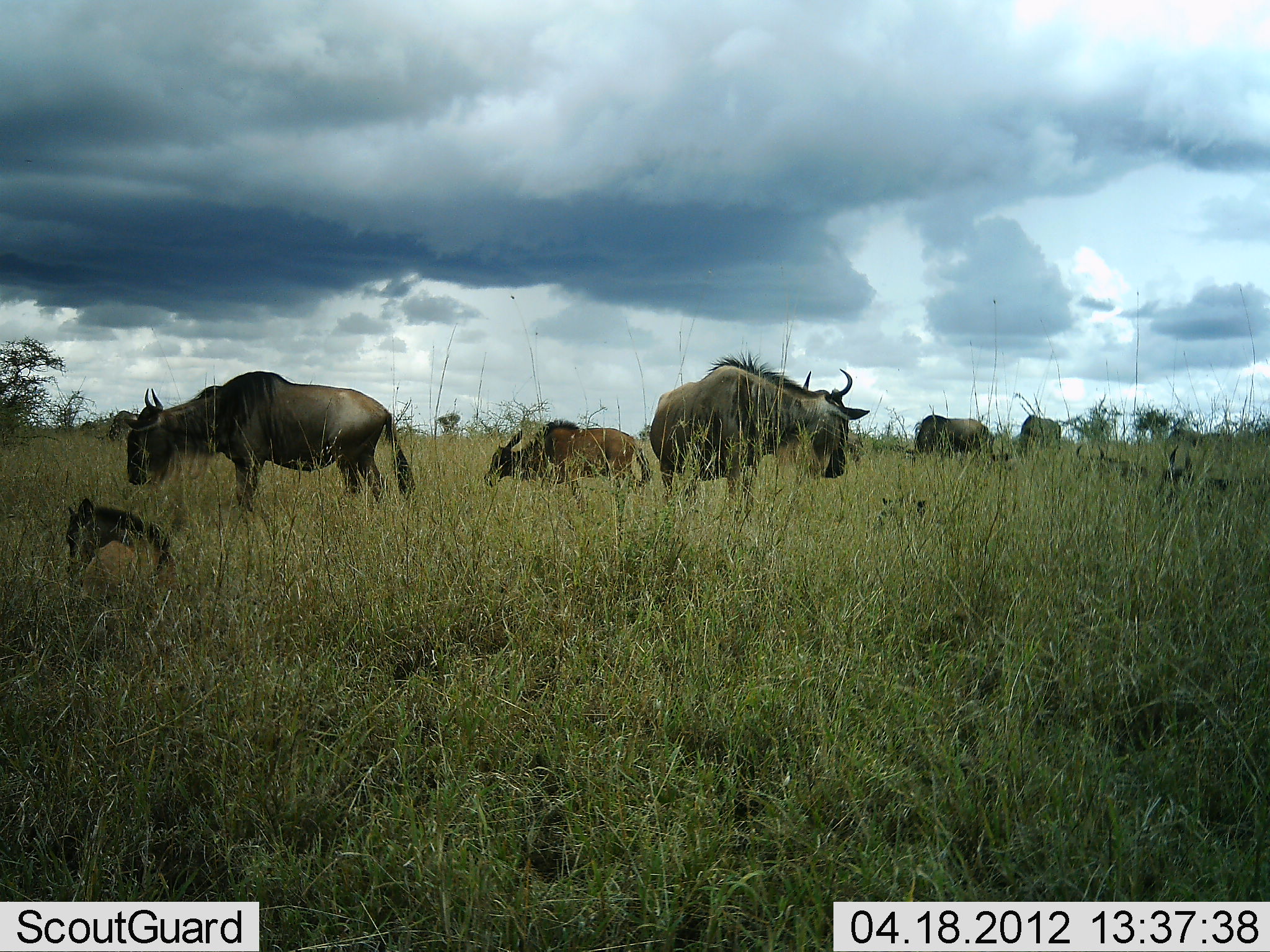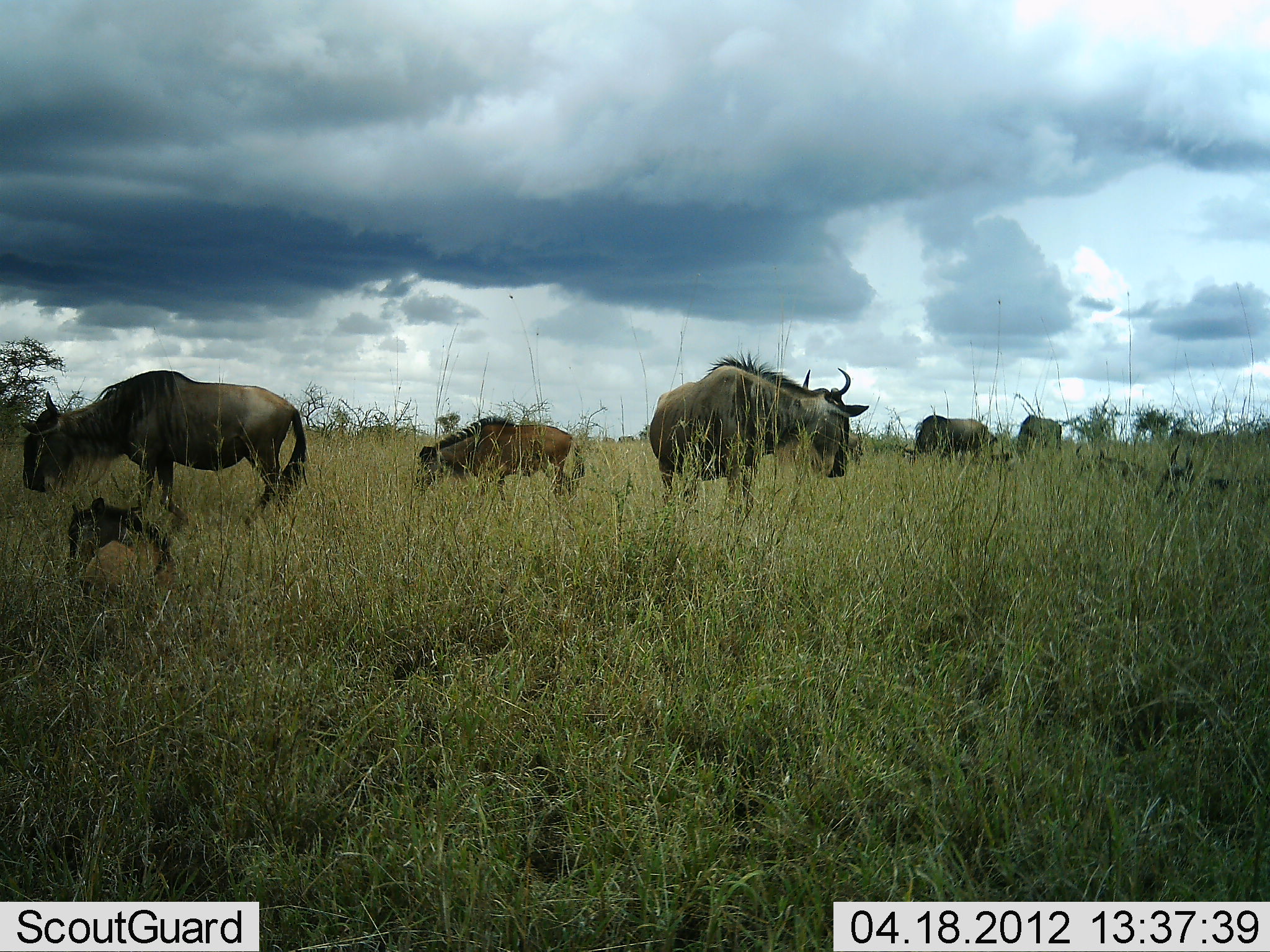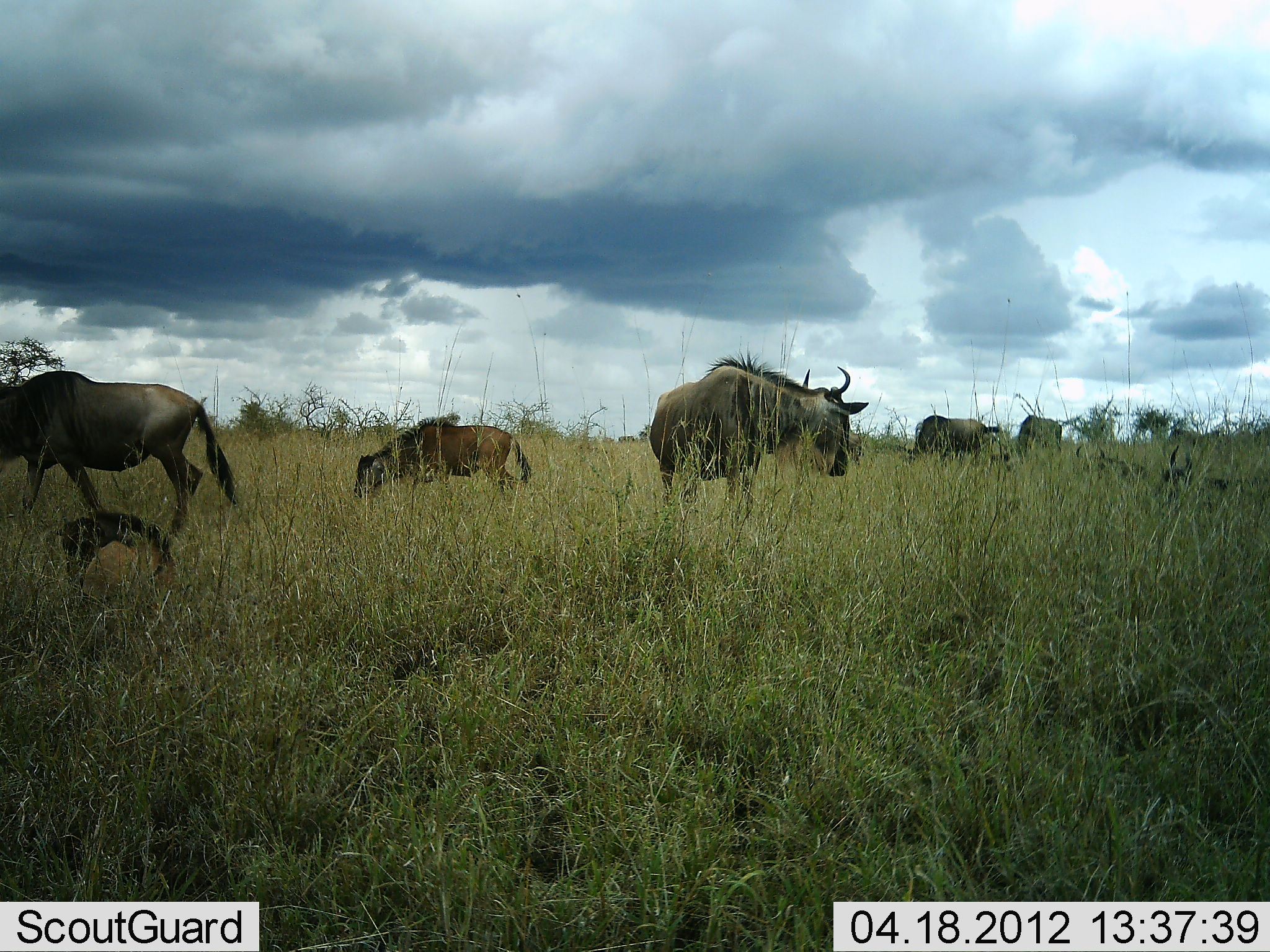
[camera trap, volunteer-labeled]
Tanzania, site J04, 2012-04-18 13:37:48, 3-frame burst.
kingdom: Animalia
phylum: Chordata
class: Mammalia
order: Artiodactyla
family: Bovidae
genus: Connochaetes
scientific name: Connochaetes taurinus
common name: blue wildebeest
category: wildebeest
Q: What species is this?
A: Wildebeest (blue wildebeest) (Connochaetes taurinus).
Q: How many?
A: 6.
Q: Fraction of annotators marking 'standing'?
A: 69%.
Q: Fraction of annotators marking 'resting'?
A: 55%.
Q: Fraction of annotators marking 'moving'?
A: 69%.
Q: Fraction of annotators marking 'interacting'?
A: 0%.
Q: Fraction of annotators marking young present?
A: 62%.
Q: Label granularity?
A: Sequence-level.